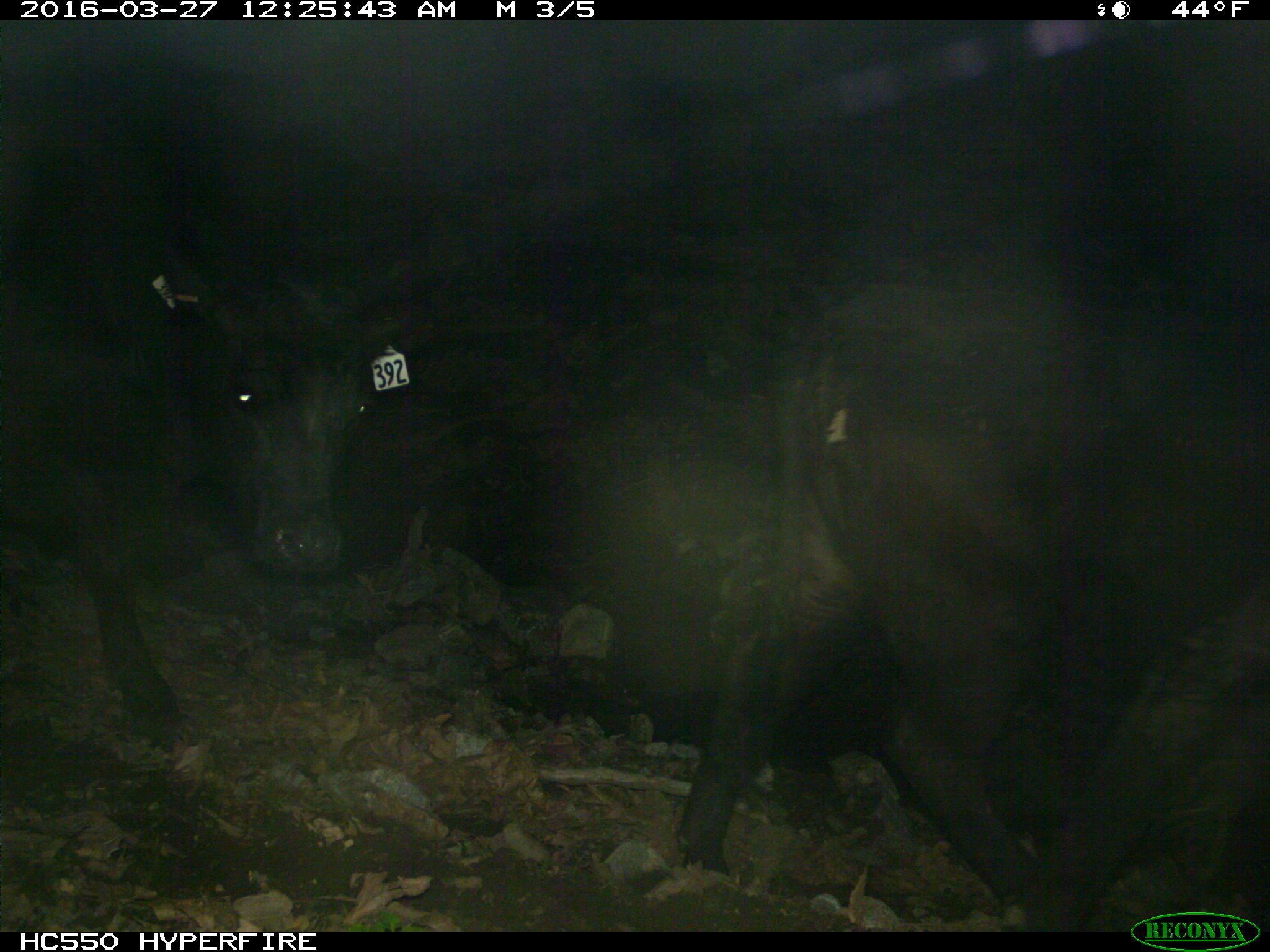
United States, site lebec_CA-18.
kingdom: Animalia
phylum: Chordata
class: Mammalia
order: Artiodactyla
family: Bovidae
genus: Bos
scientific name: Bos taurus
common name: domestic cow